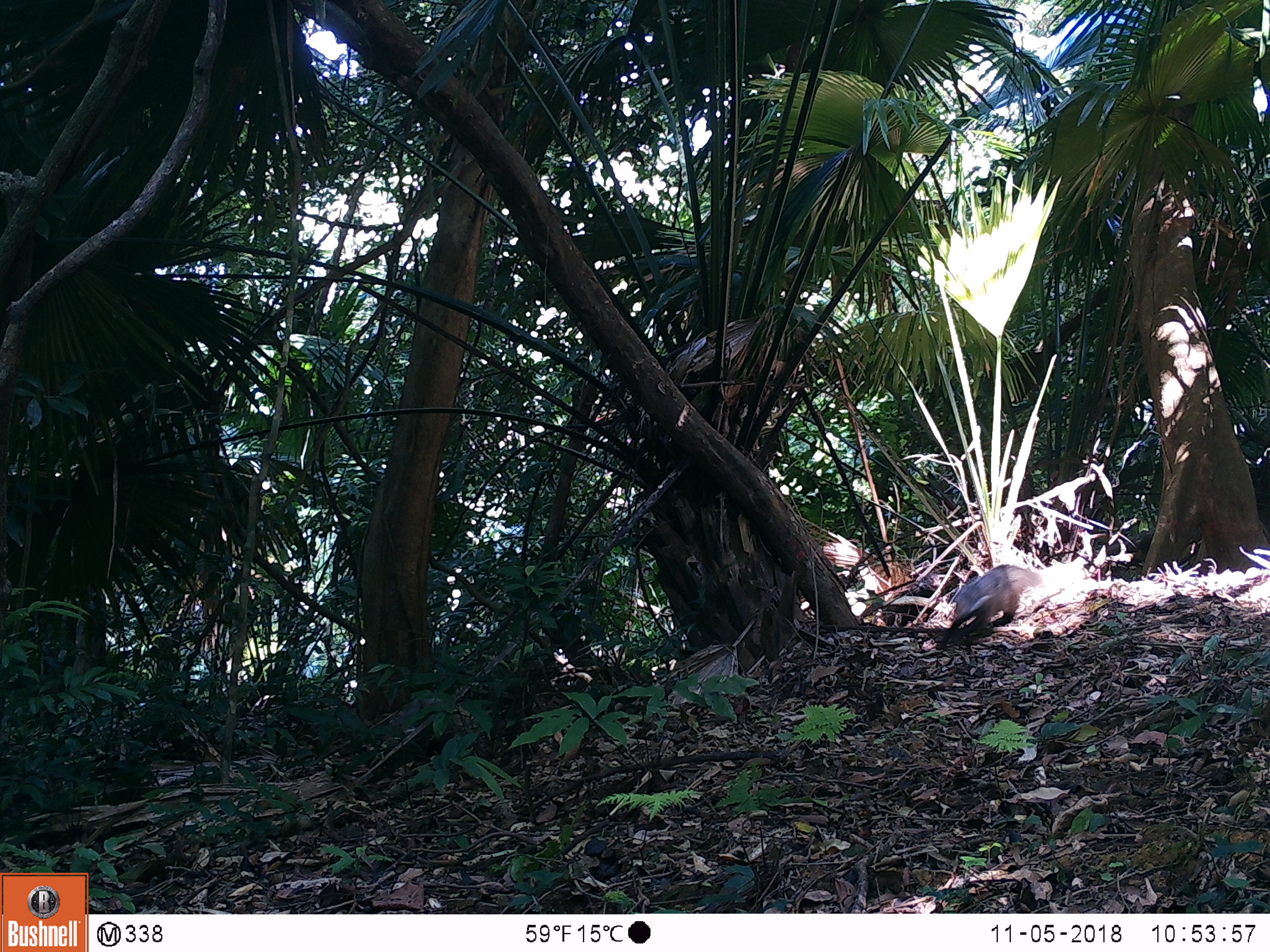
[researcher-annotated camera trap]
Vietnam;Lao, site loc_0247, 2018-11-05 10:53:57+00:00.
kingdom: Animalia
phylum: Chordata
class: Mammalia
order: Carnivora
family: Herpestidae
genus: Urva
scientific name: Urva urva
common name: crab-eating mongoose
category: crab eating mongoose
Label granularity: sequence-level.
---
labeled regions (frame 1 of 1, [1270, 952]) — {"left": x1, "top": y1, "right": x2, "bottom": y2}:
crab eating mongoose: {"left": 938, "top": 564, "right": 1042, "bottom": 649}